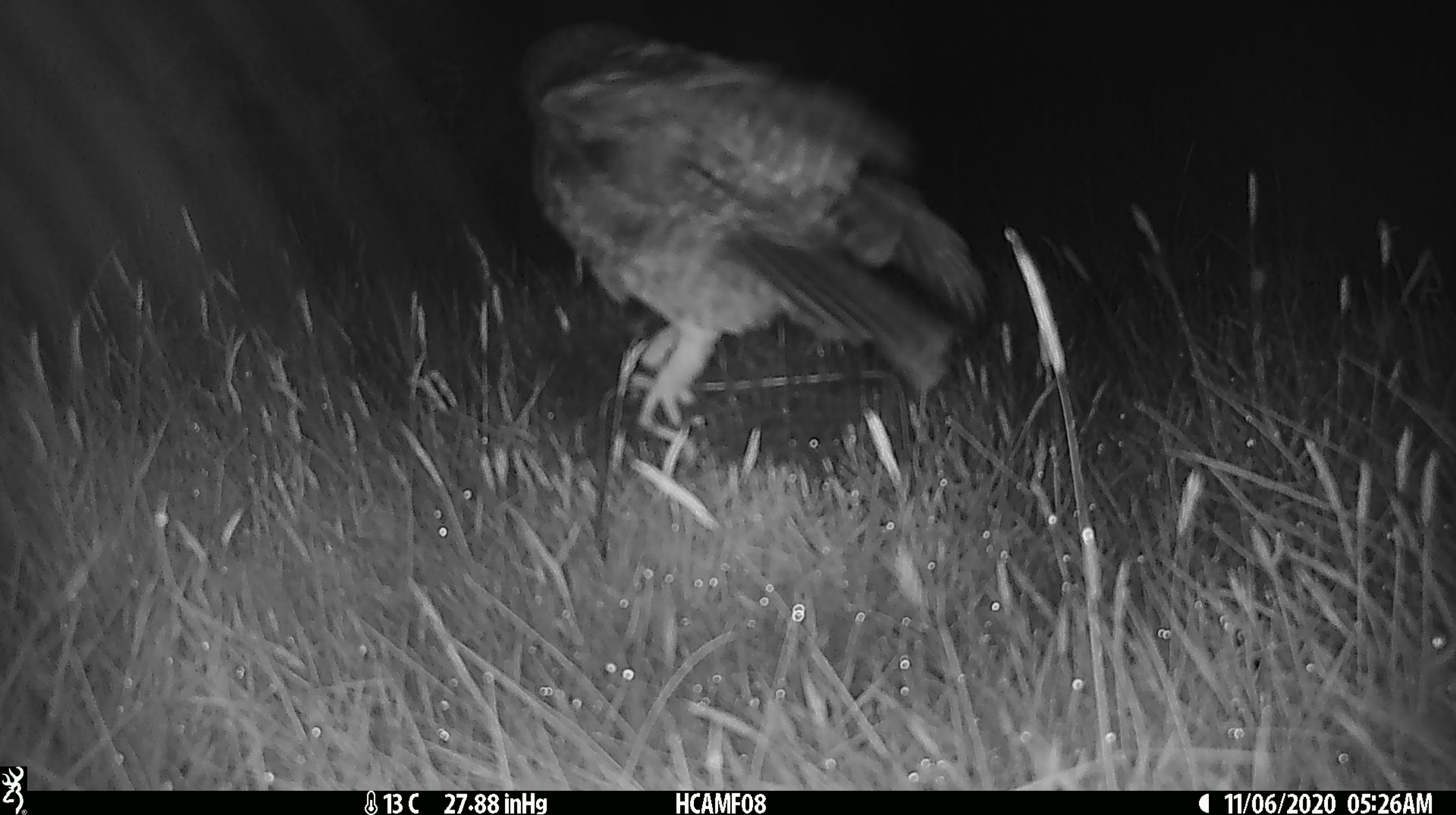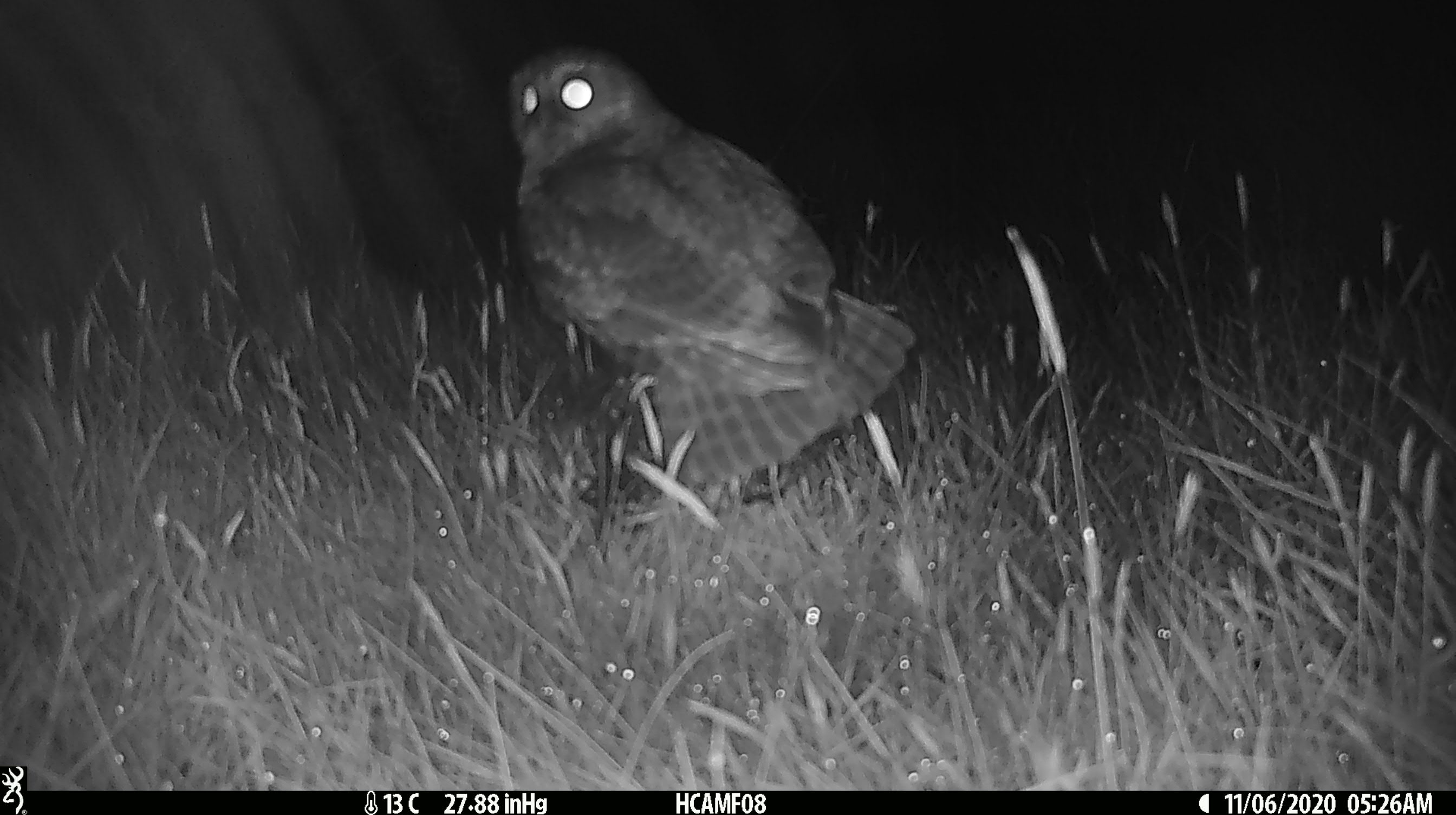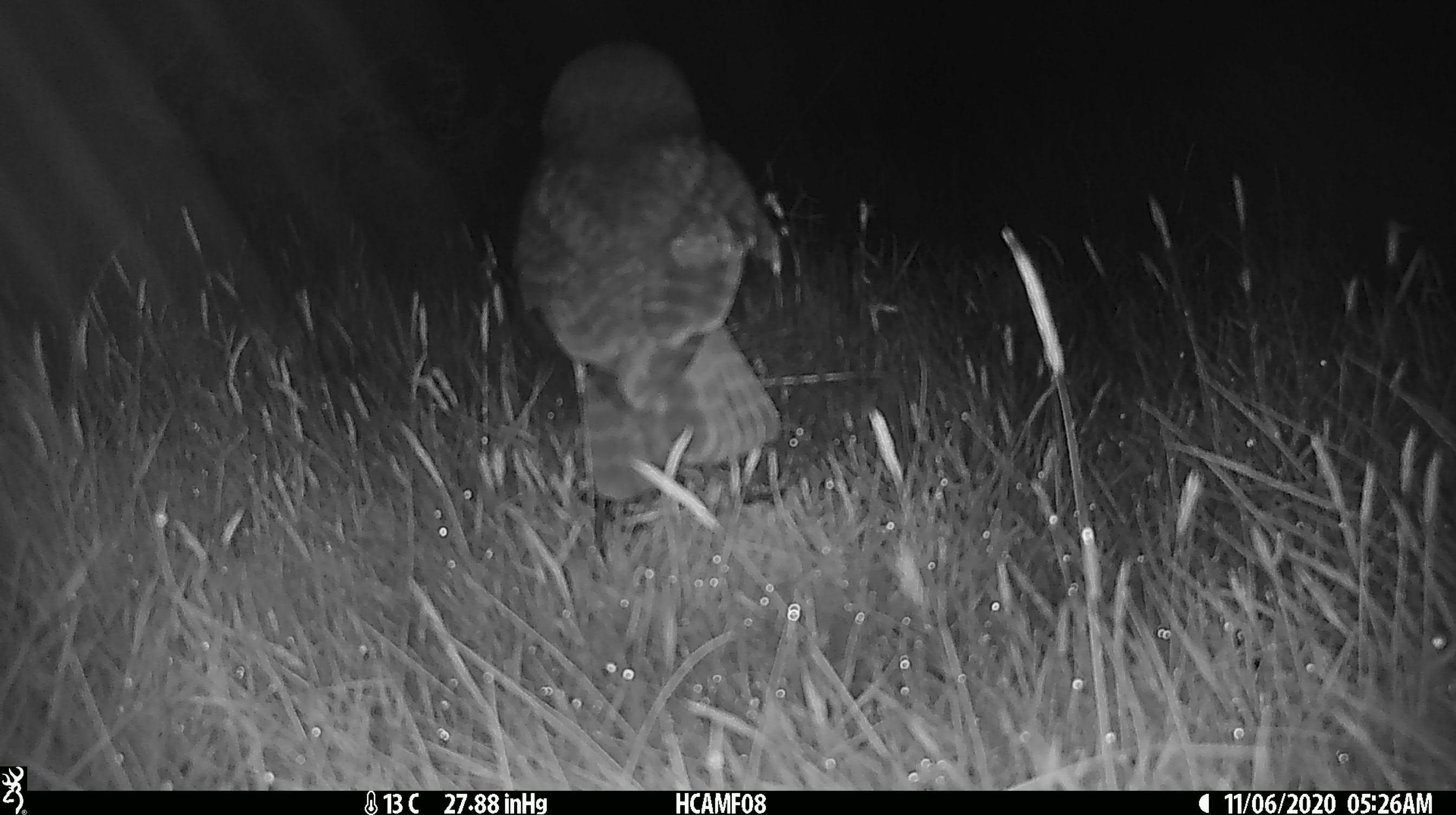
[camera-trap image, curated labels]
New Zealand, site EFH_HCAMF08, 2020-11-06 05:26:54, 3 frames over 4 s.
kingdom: Animalia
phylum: Chordata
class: Aves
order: Strigiformes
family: Strigidae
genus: Ninox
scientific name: Ninox novaeseelandiae novaeseelandiae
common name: morepork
Morepork (Ninox novaeseelandiae novaeseelandiae).